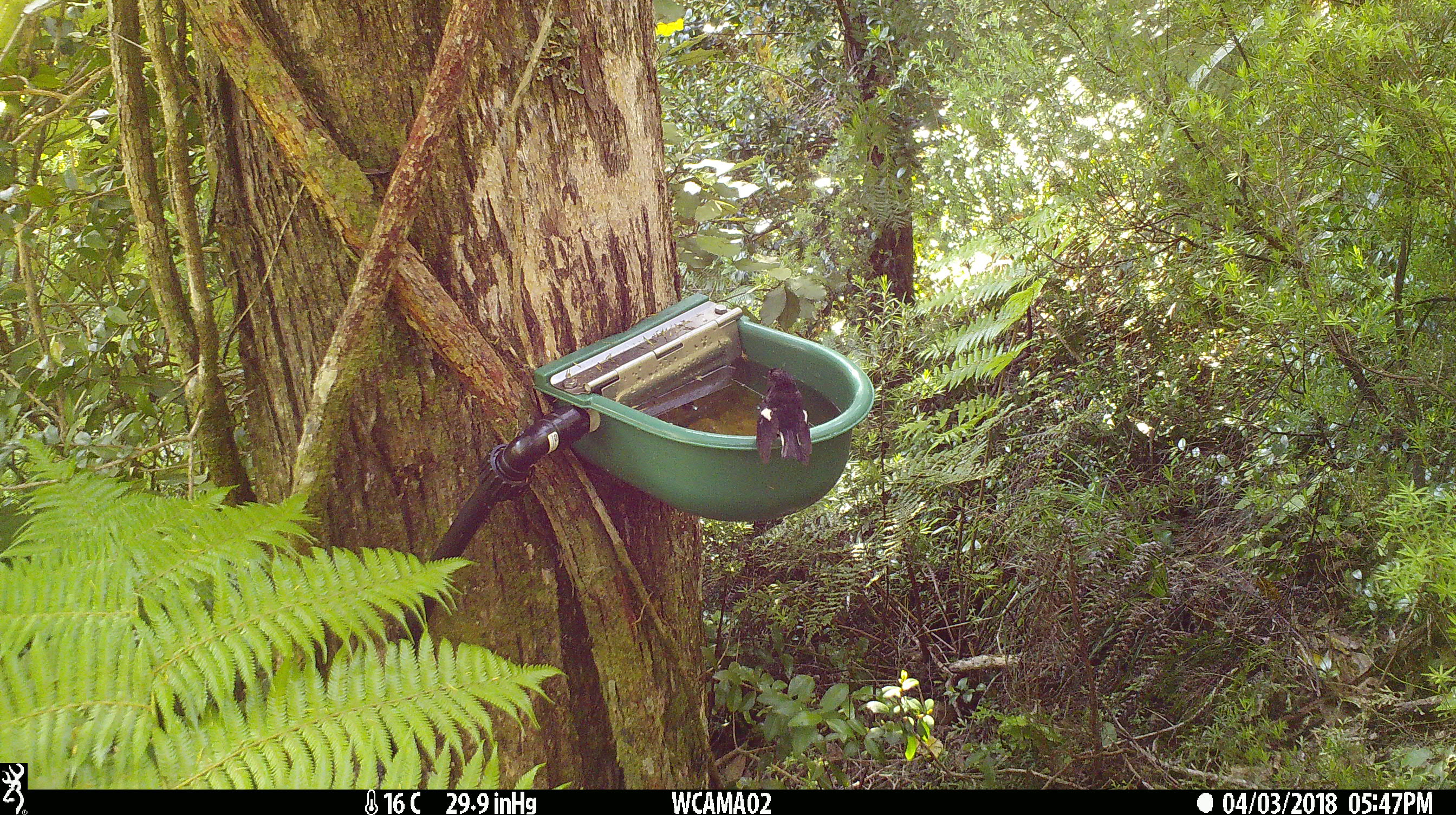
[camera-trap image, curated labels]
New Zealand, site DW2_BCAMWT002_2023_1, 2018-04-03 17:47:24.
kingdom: Animalia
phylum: Chordata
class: Aves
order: Passeriformes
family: Petroicidae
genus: Petroica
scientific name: Petroica macrocephala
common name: tomtit